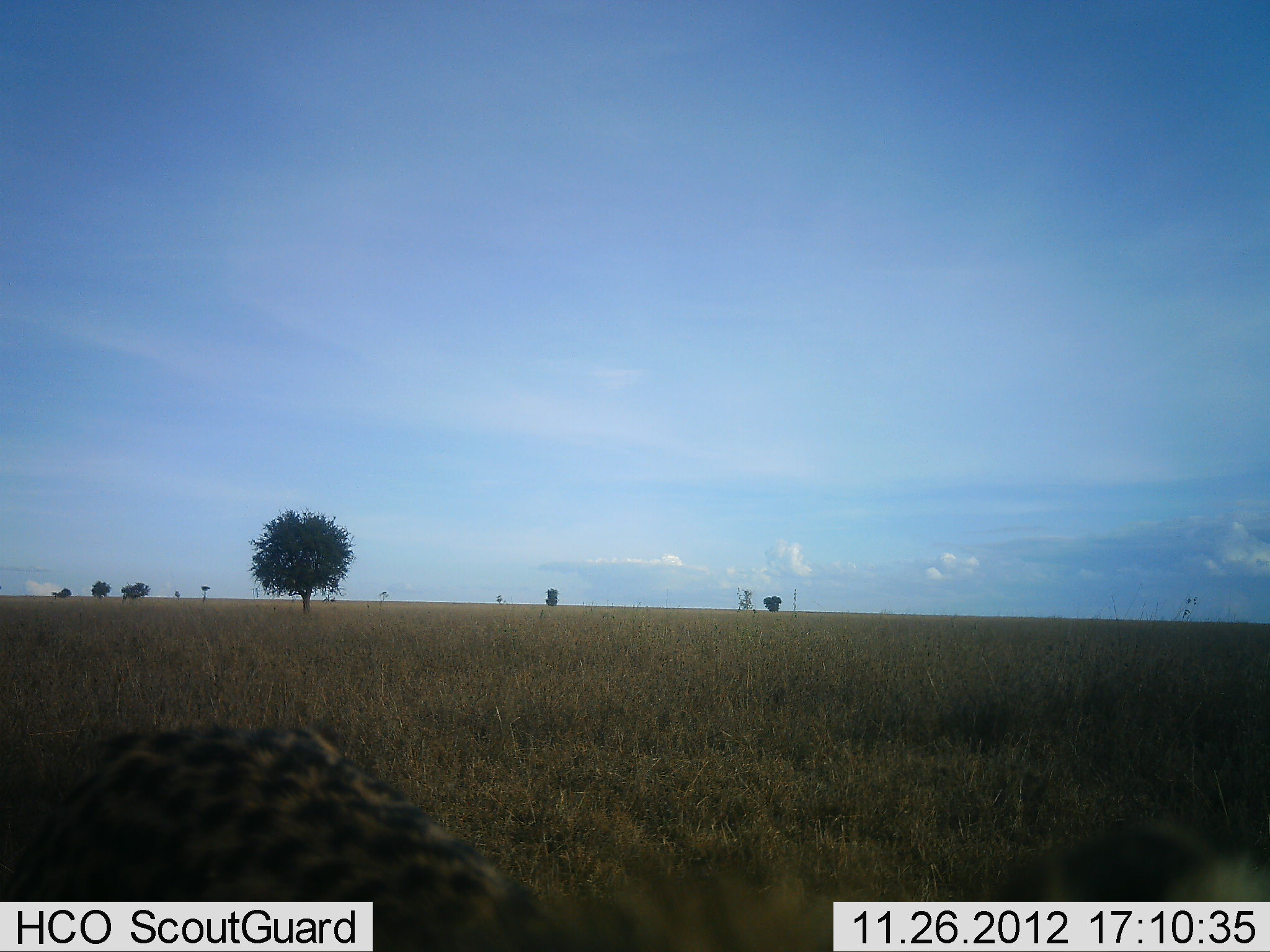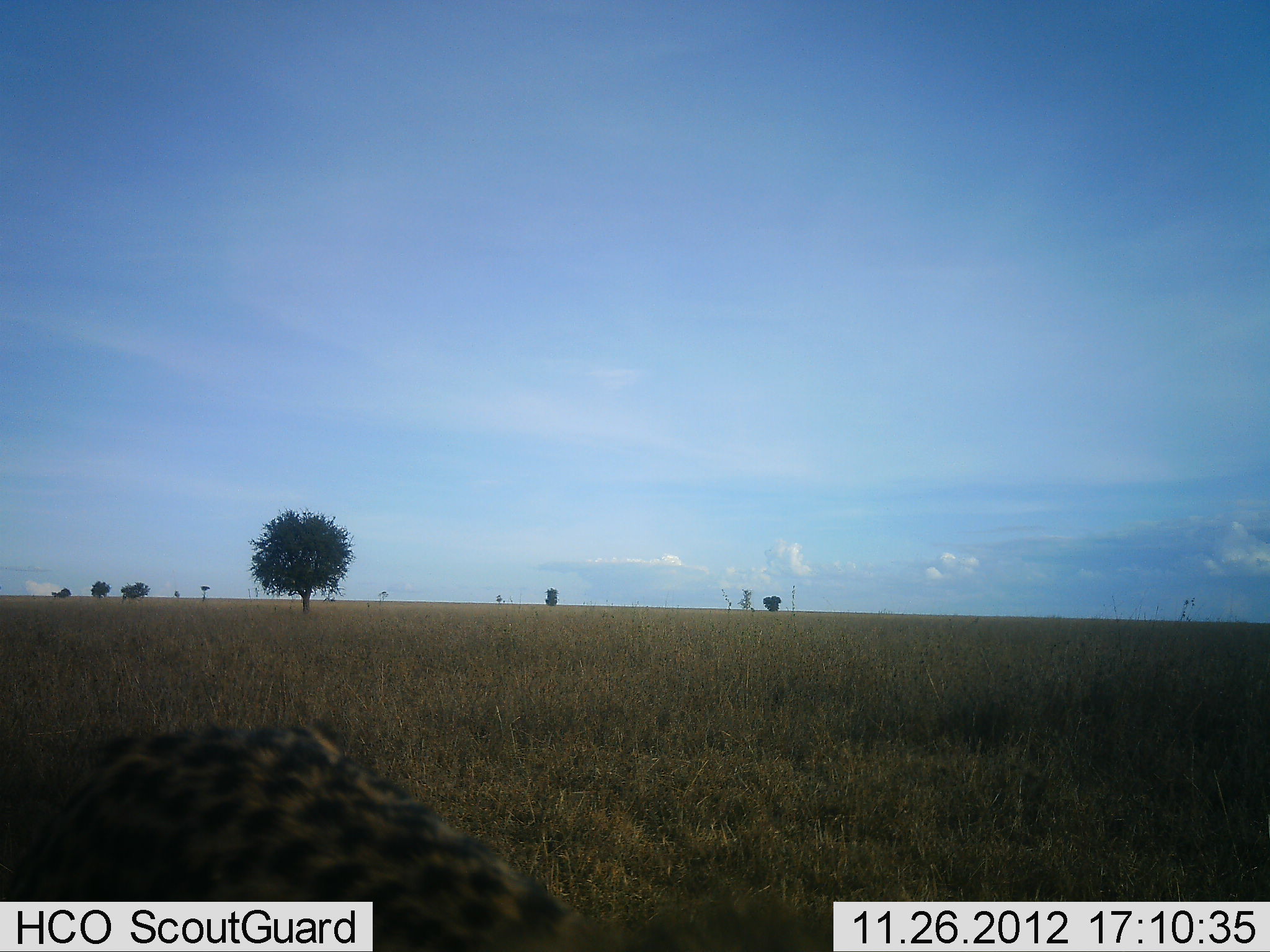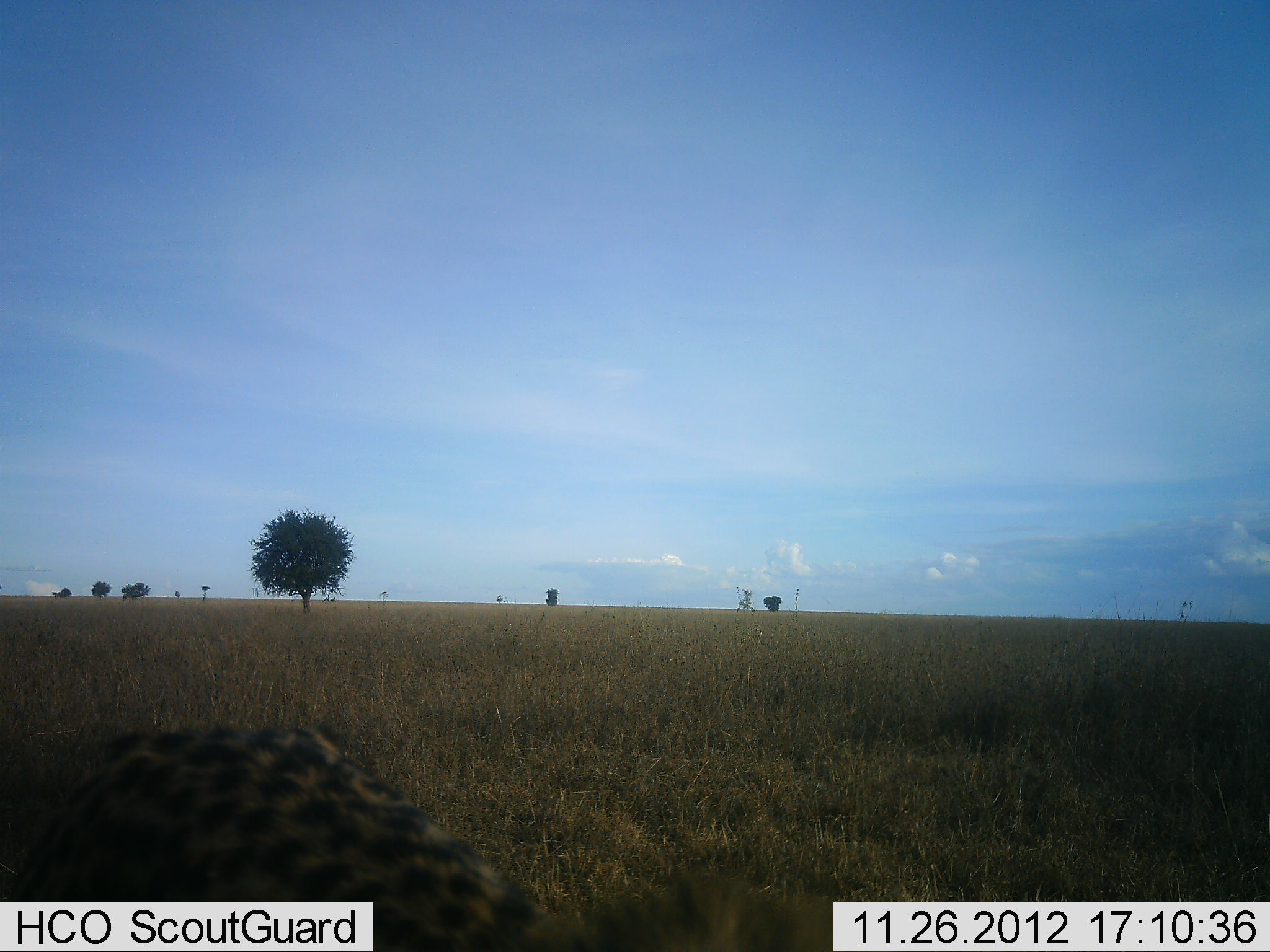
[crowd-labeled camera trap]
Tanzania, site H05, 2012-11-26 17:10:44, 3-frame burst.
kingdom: Animalia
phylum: Chordata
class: Mammalia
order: Carnivora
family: Felidae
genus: Acinonyx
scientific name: Acinonyx jubatus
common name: cheetah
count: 1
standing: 40%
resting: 30%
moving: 30%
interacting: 0%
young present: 0%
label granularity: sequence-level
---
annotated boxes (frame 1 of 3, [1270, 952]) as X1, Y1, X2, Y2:
animal: 1, 722, 1270, 951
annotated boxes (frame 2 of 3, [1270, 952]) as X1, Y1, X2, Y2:
animal: 0, 722, 835, 951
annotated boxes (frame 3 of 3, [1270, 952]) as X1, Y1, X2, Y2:
animal: 0, 721, 848, 951